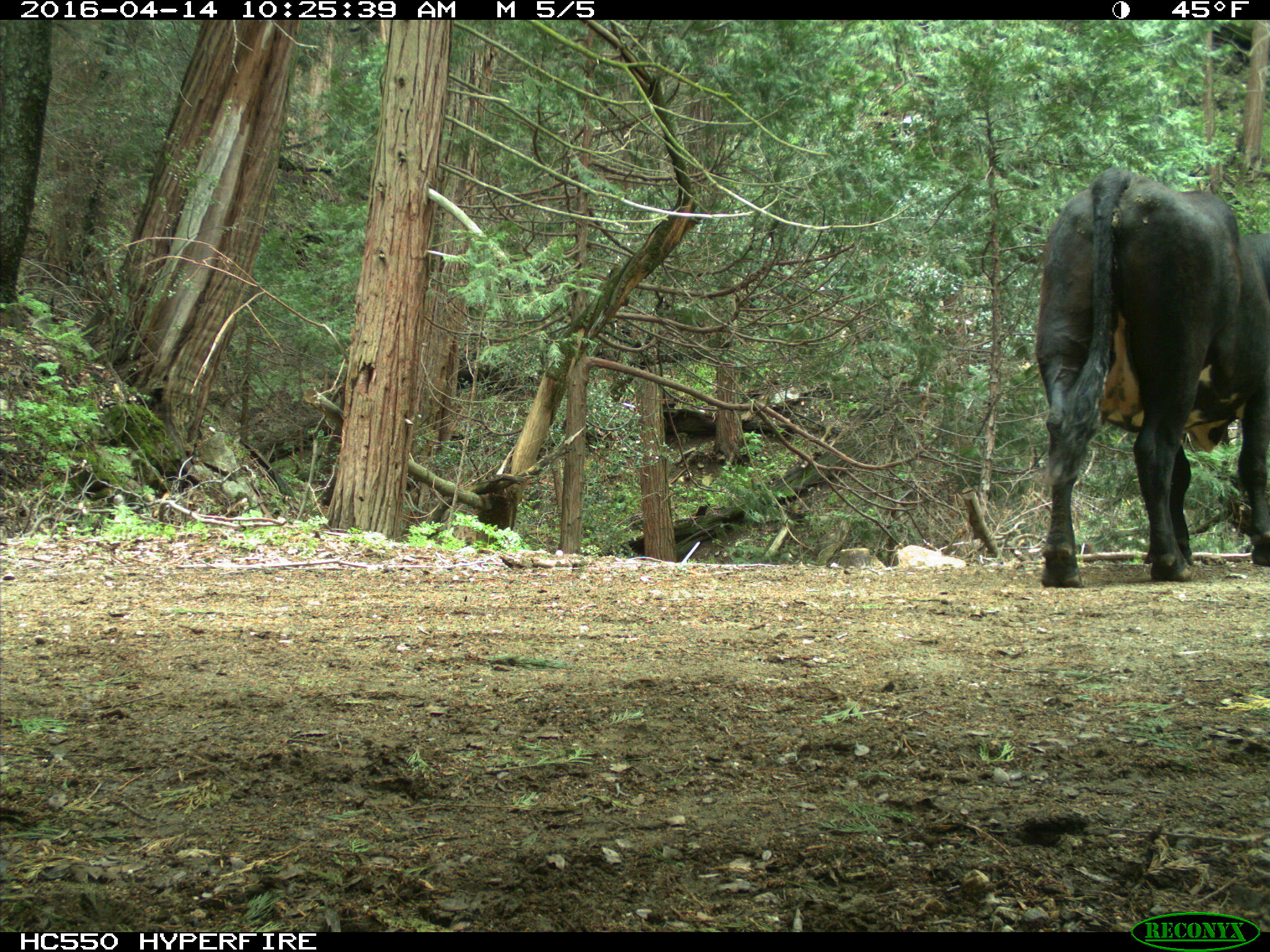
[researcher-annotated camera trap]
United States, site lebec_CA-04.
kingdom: Animalia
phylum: Chordata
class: Mammalia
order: Artiodactyla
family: Bovidae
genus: Bos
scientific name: Bos taurus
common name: domestic cow